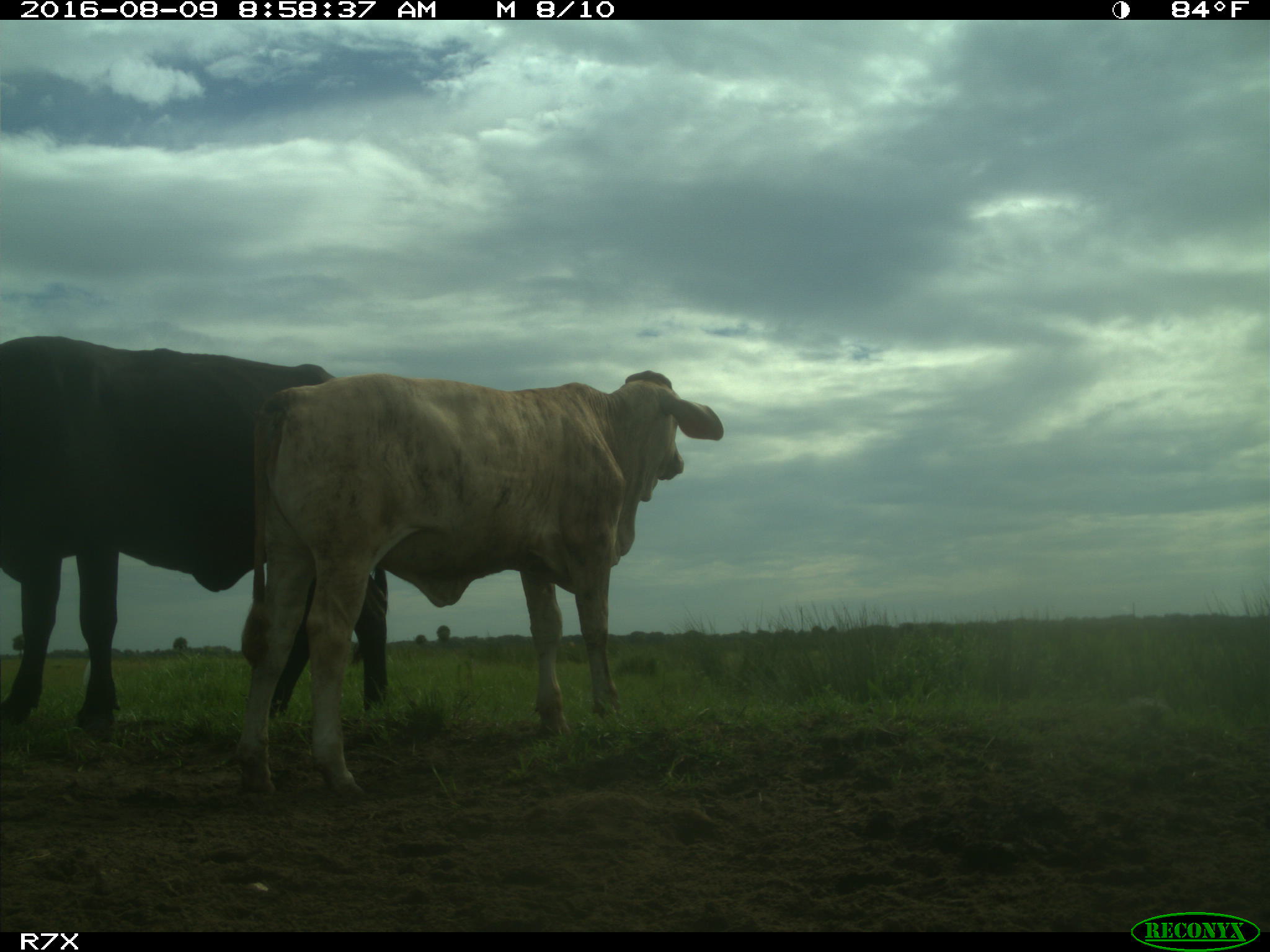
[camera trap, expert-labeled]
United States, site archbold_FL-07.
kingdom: Animalia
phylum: Chordata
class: Mammalia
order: Artiodactyla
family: Bovidae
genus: Bos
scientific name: Bos taurus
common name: domestic cow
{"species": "Bos taurus (domestic cow)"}